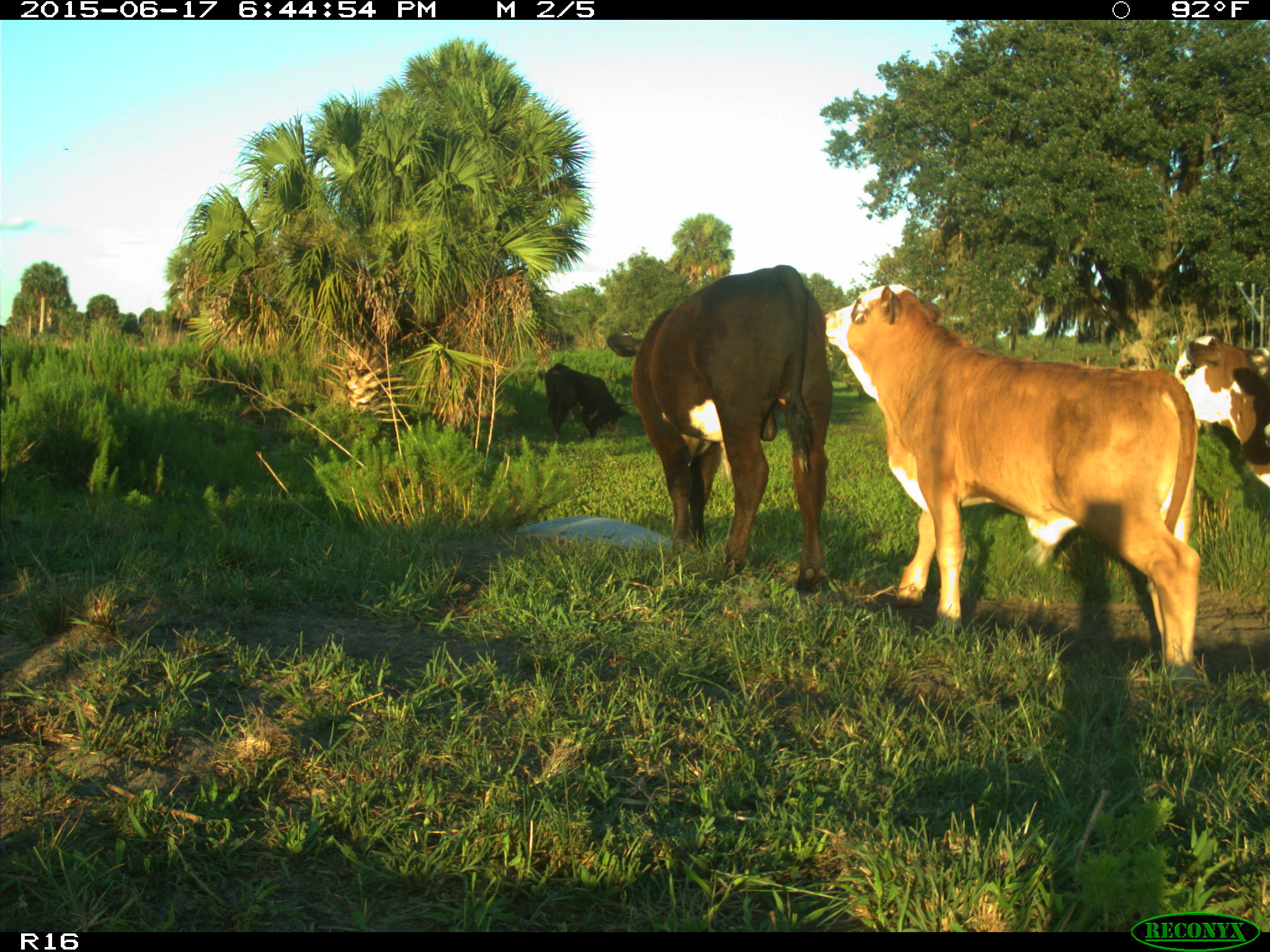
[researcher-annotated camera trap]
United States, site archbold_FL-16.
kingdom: Animalia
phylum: Chordata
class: Mammalia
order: Artiodactyla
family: Bovidae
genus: Bos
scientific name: Bos taurus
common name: domestic cow